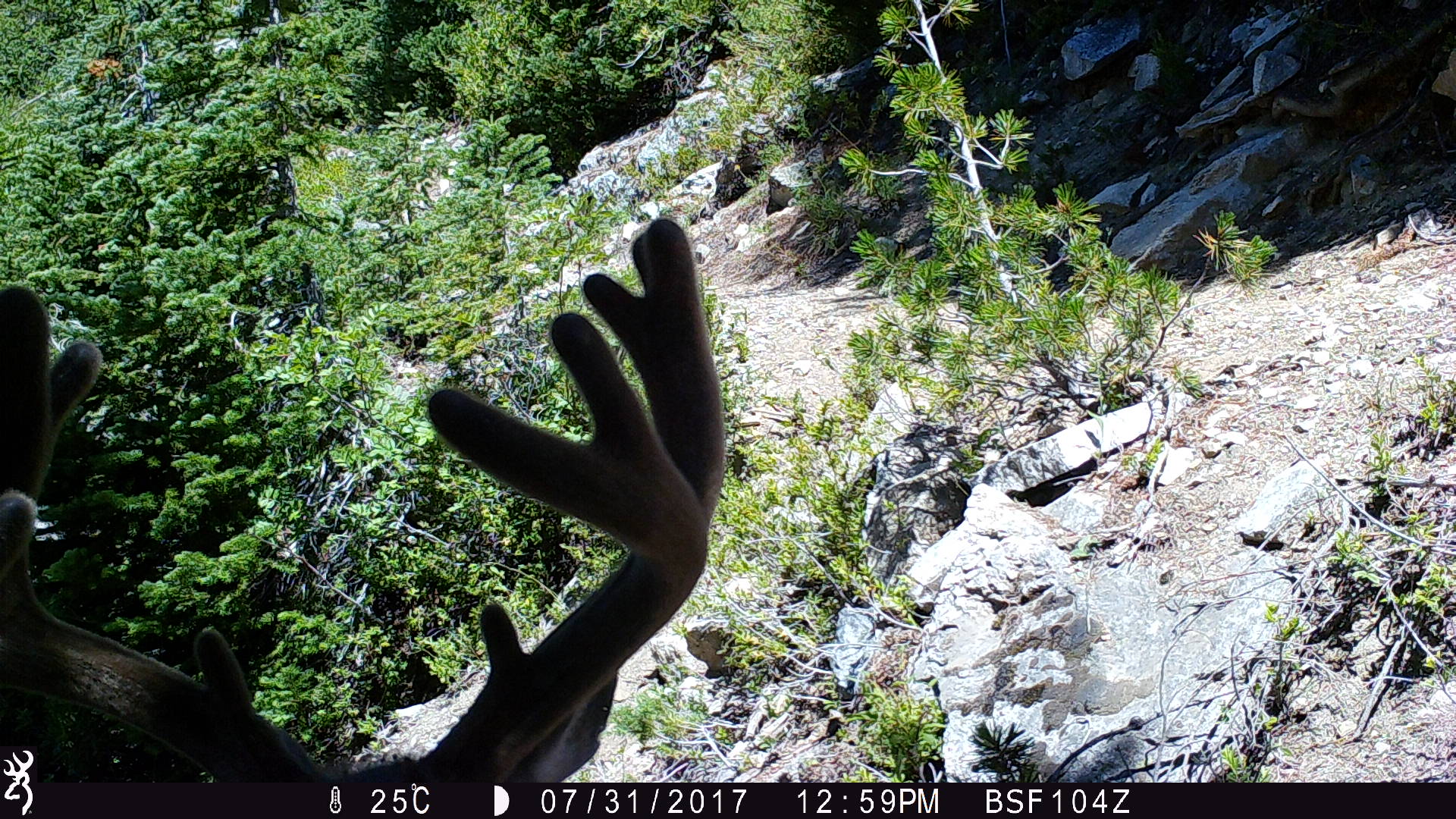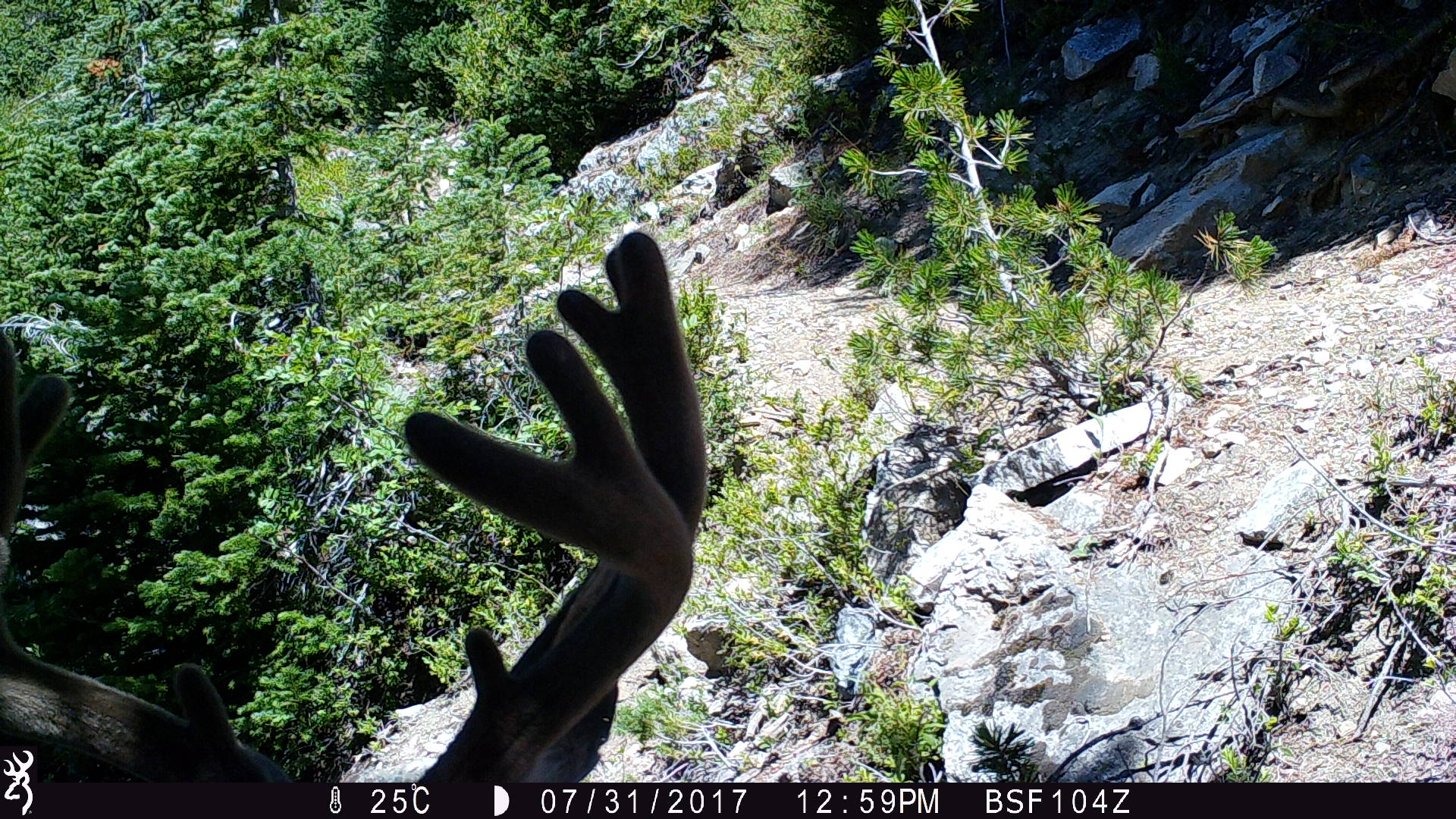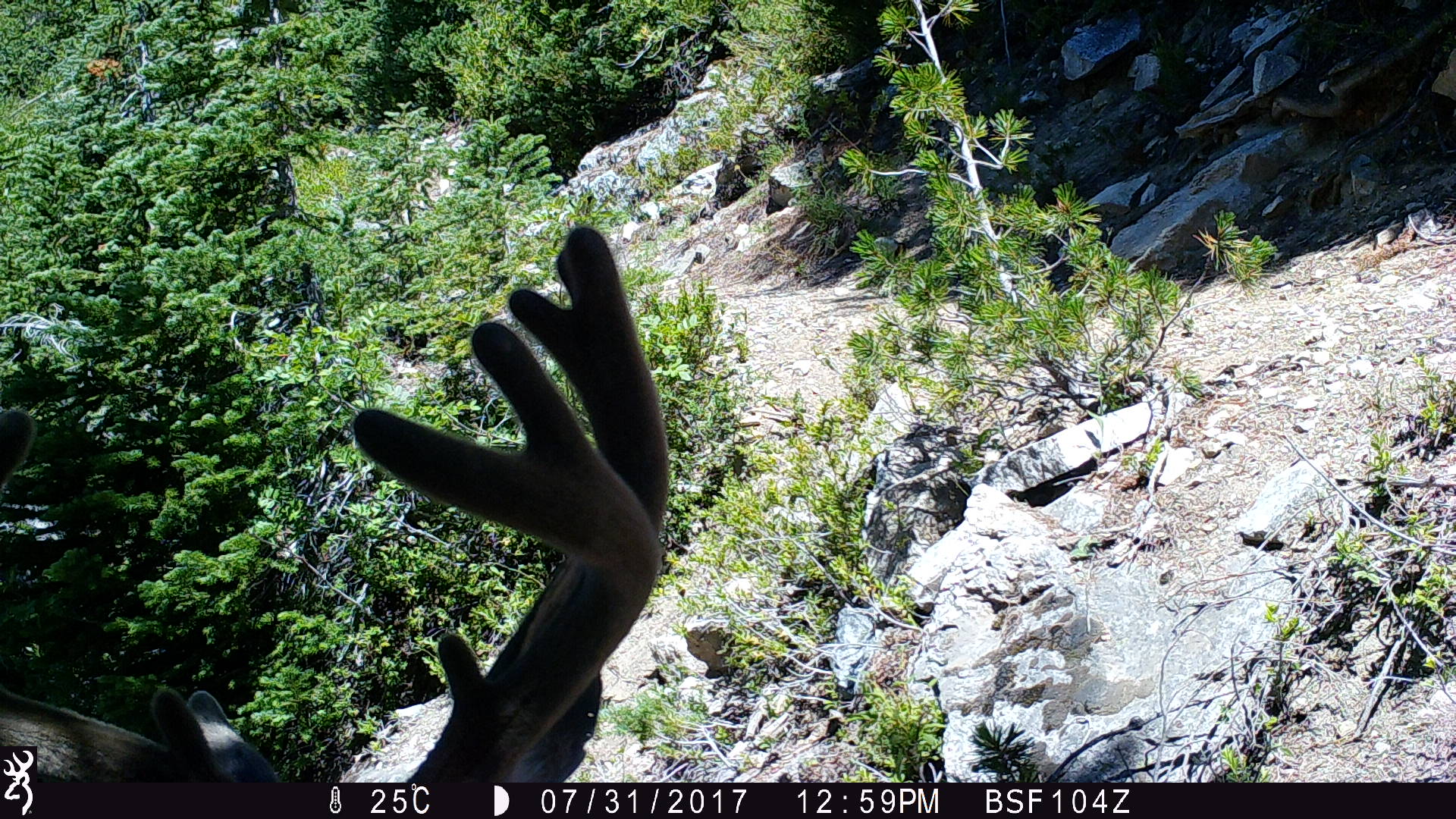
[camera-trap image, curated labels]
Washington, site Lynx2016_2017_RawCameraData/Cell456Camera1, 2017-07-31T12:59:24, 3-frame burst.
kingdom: Animalia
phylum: Chordata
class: Mammalia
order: Artiodactyla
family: Cervidae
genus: Odocoileus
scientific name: Odocoileus hemionus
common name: mule deer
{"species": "Odocoileus hemionus (mule deer)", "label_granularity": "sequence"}